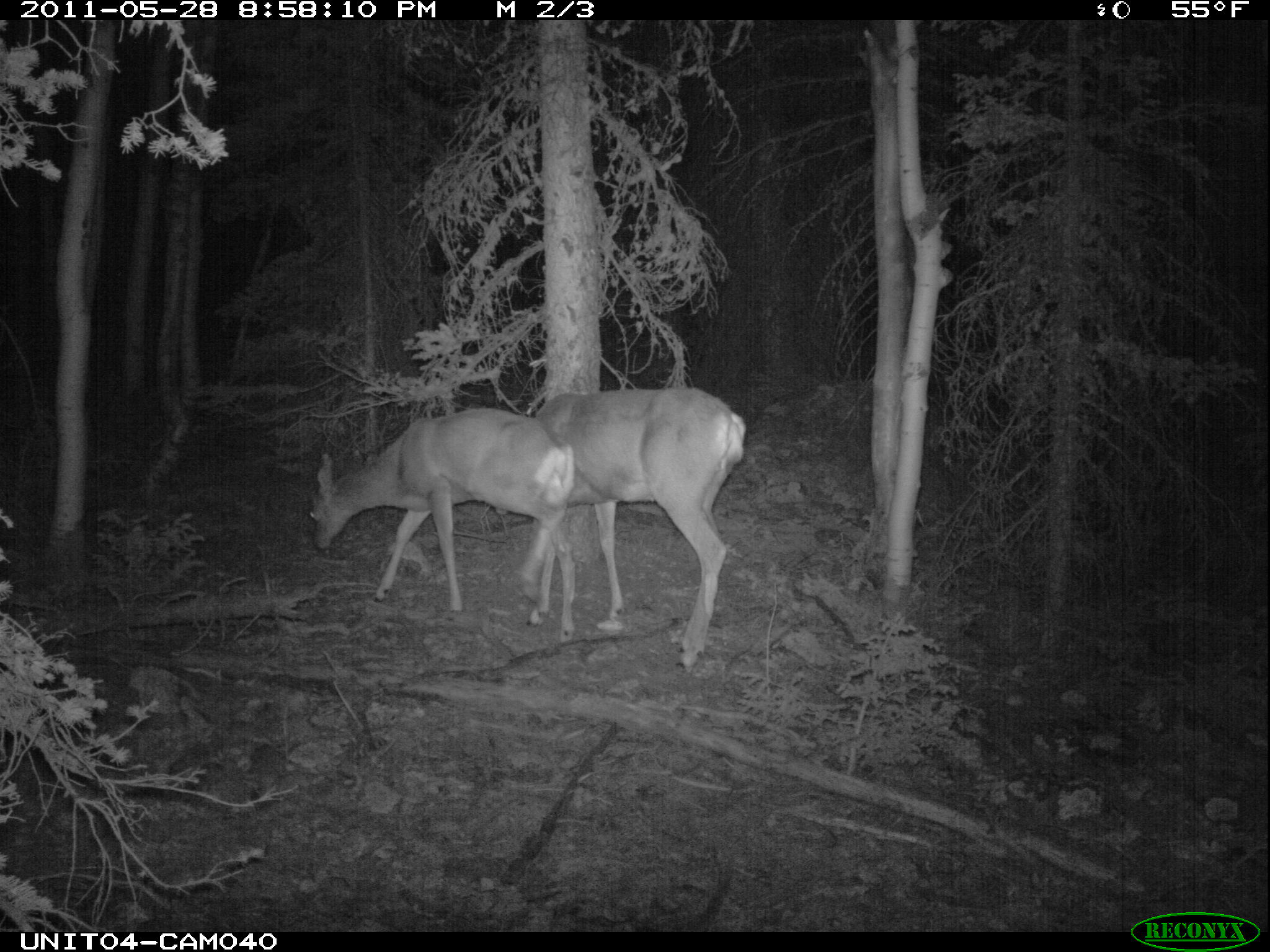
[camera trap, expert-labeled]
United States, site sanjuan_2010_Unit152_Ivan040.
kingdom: Animalia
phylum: Chordata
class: Mammalia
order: Artiodactyla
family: Cervidae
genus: Odocoileus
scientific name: Odocoileus hemionus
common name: mule deer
Odocoileus hemionus (mule deer).